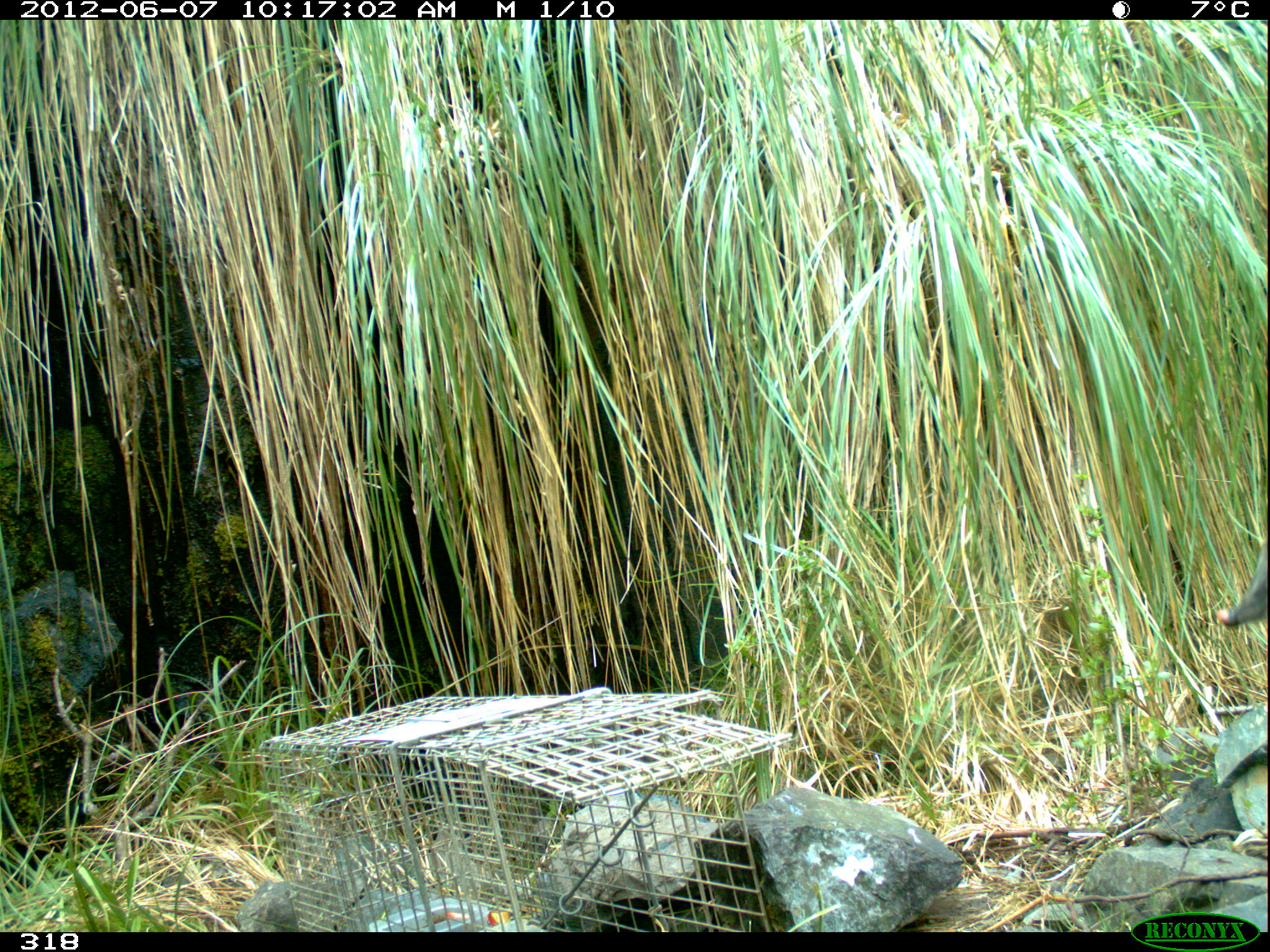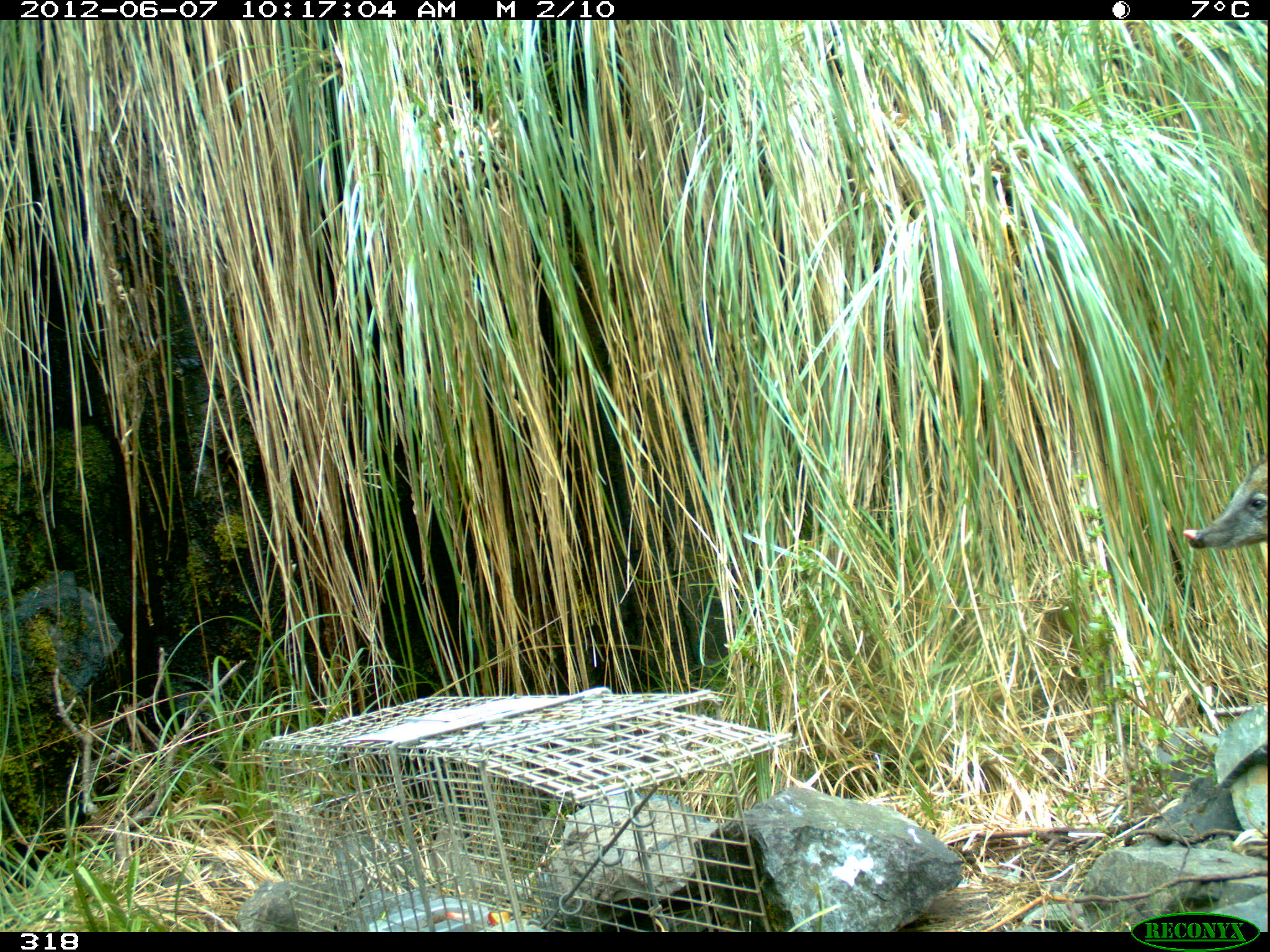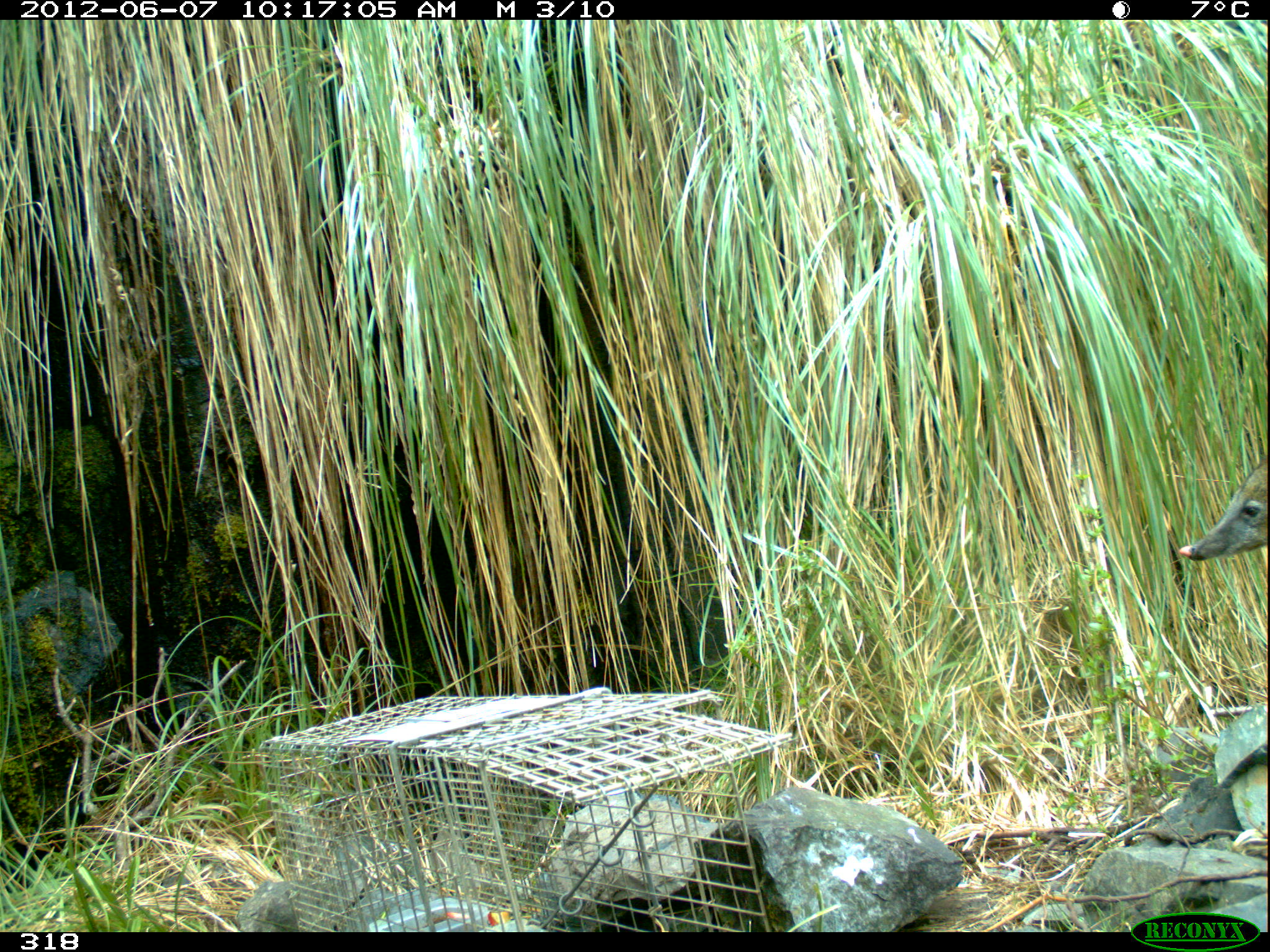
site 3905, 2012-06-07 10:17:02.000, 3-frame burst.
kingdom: Animalia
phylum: Chordata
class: Mammalia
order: Carnivora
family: Procyonidae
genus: Nasua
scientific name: Nasua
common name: coatis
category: unknown coati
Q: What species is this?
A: Unknown coati (coatis) (Nasua).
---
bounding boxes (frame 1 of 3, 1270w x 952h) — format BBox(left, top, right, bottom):
unknown coati: BBox(1213, 529, 1270, 629)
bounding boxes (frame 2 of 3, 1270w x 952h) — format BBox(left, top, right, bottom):
unknown coati: BBox(1181, 457, 1270, 550)